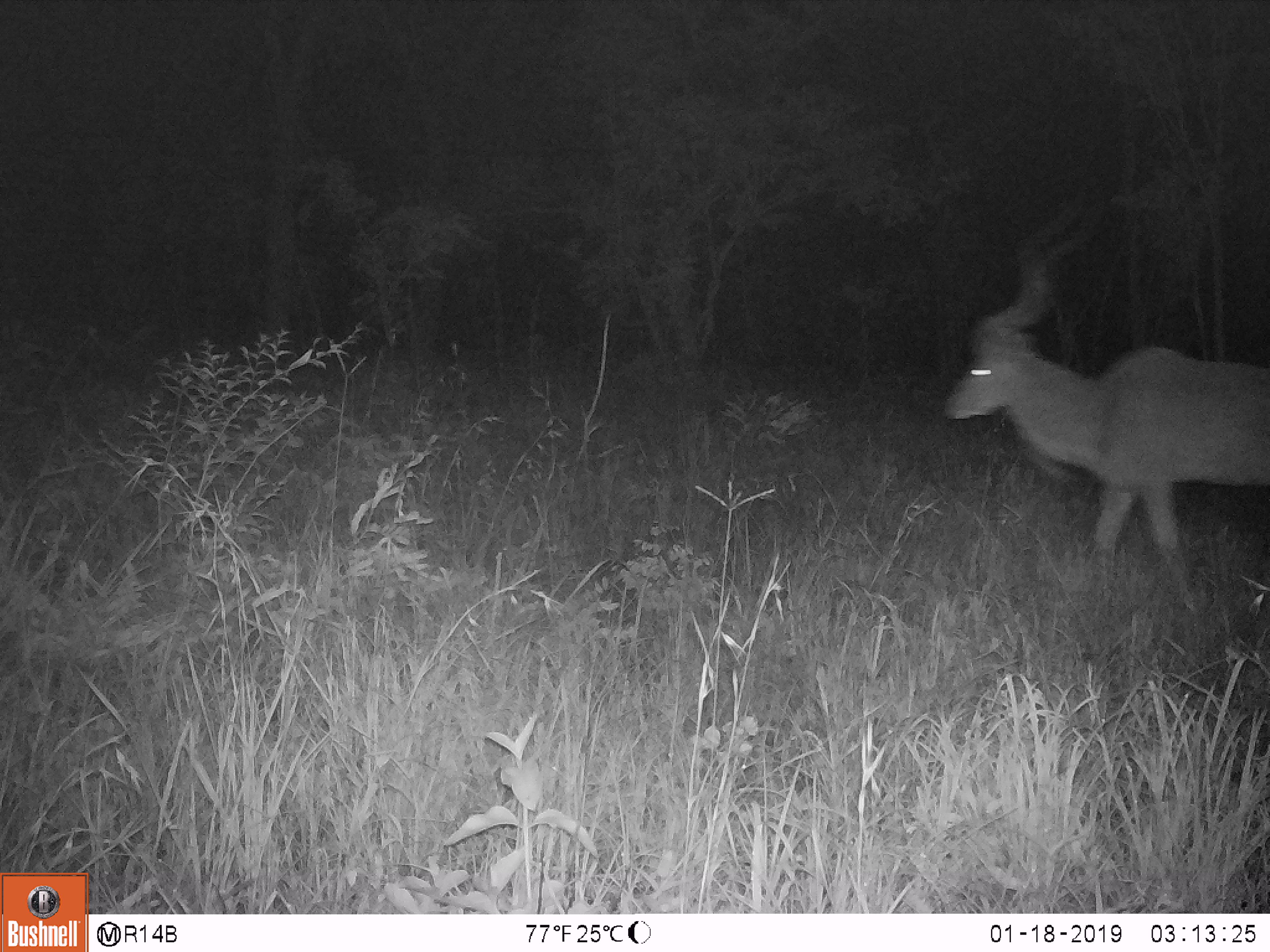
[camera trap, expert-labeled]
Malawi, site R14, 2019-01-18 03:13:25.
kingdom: Animalia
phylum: Chordata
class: Mammalia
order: Artiodactyla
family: Bovidae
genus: Tragelaphus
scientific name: Tragelaphus strepsiceros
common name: greater kudu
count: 1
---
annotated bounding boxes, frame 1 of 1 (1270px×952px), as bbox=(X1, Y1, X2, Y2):
greater kudu: bbox=(932, 182, 1266, 624)